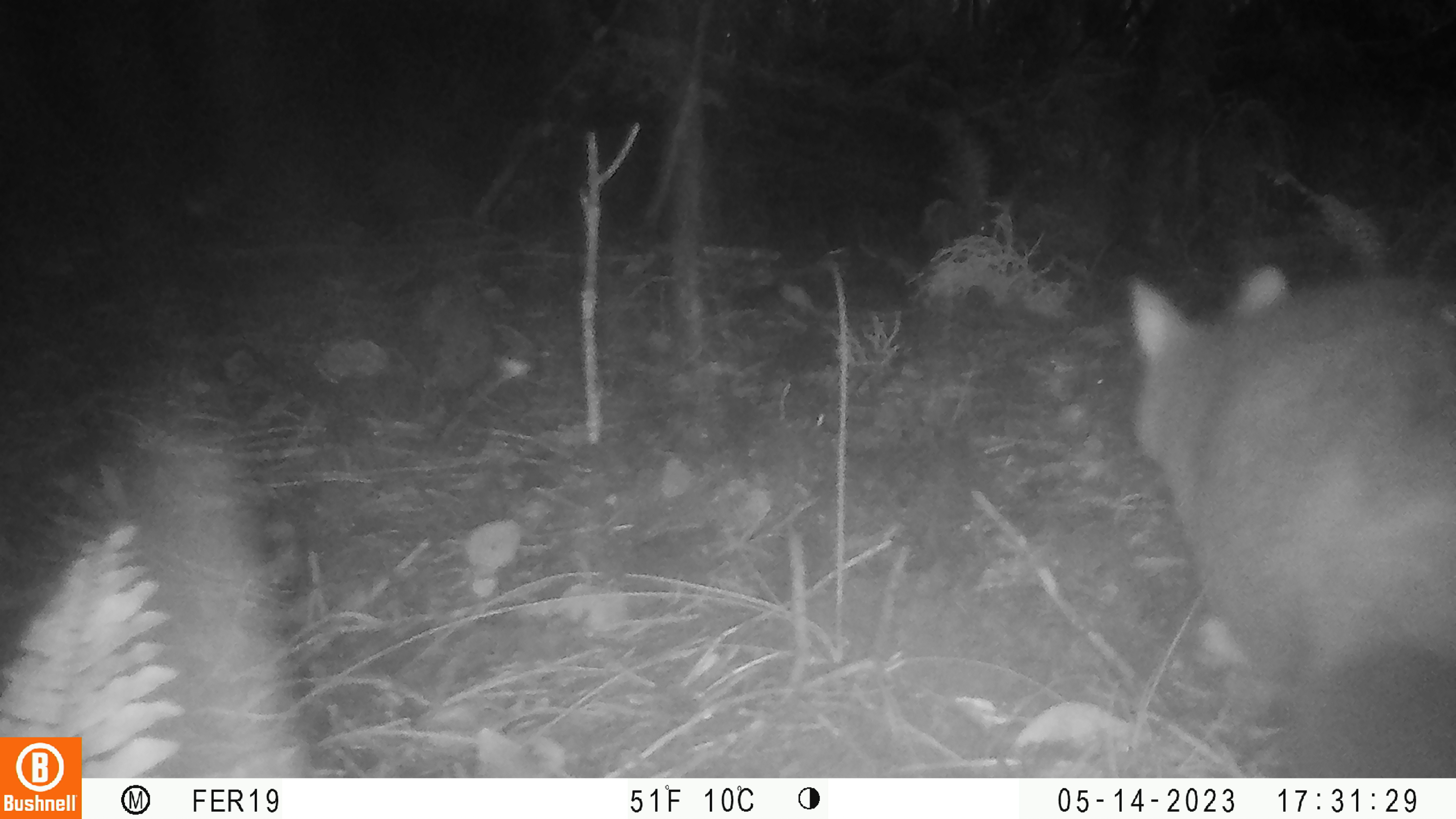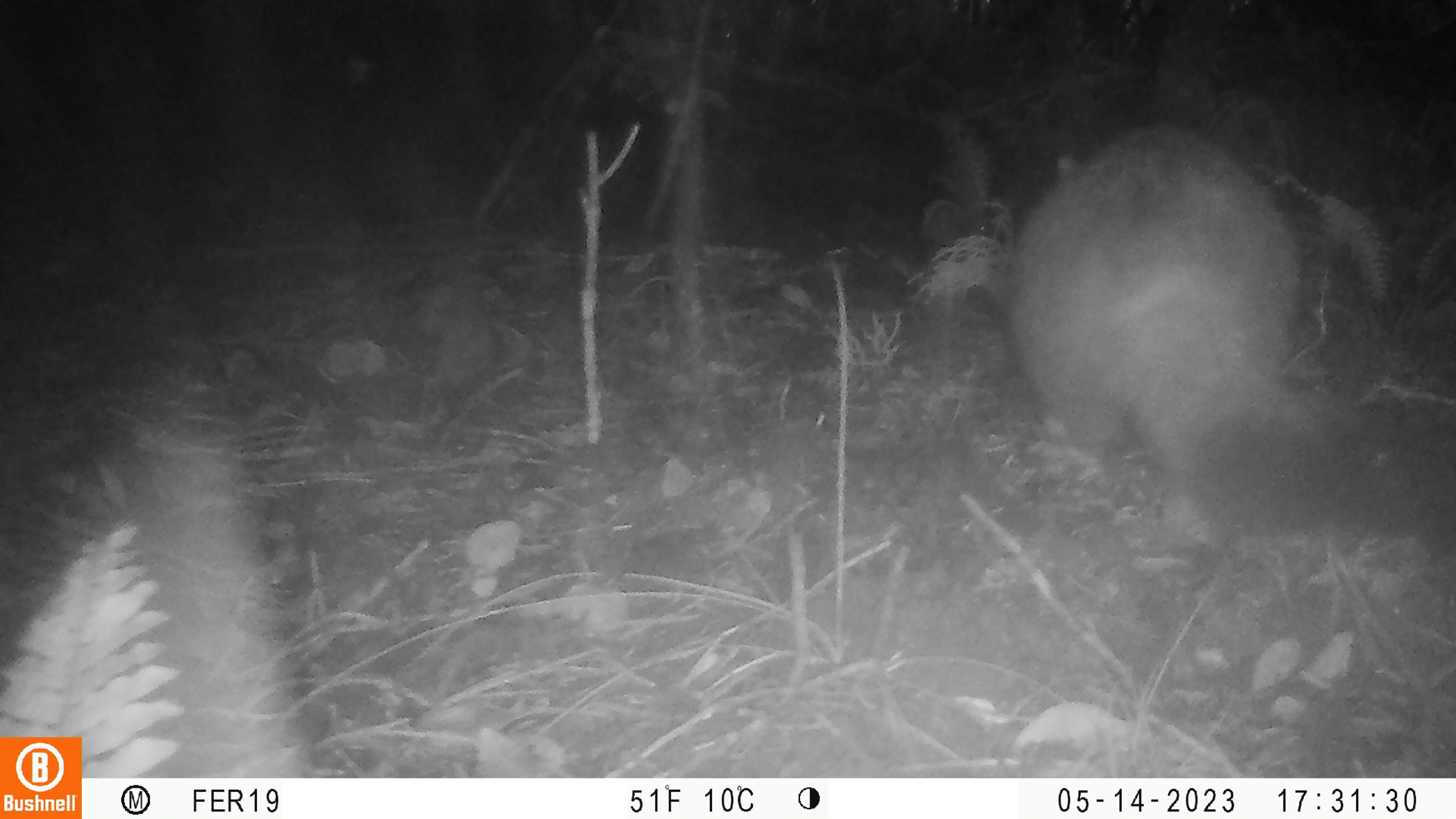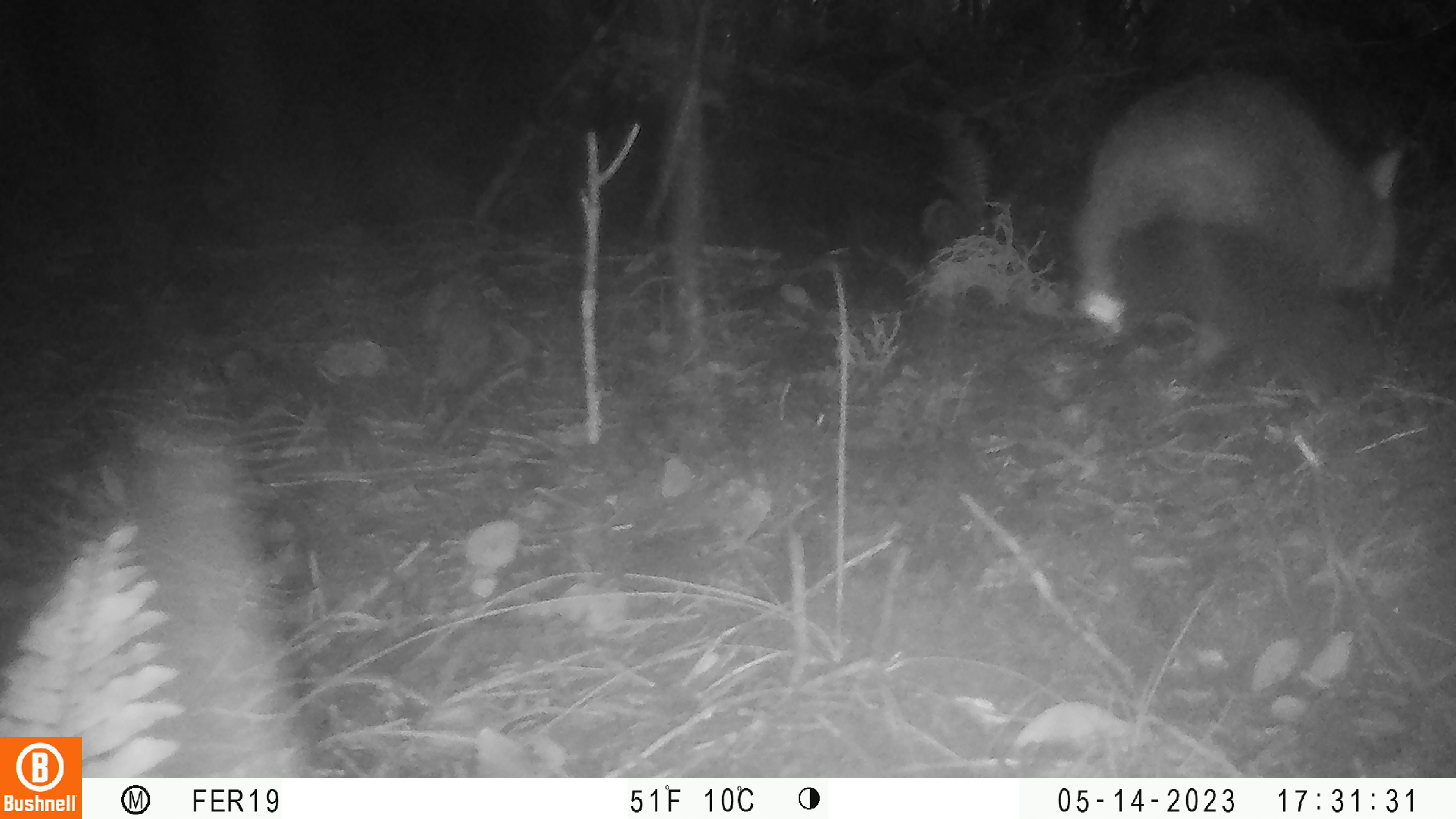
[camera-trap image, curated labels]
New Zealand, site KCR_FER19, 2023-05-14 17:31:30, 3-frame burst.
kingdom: Animalia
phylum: Chordata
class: Mammalia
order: Diprotodontia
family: Phalangeridae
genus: Trichosurus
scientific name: Trichosurus vulpecula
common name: common brushtail possum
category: possum